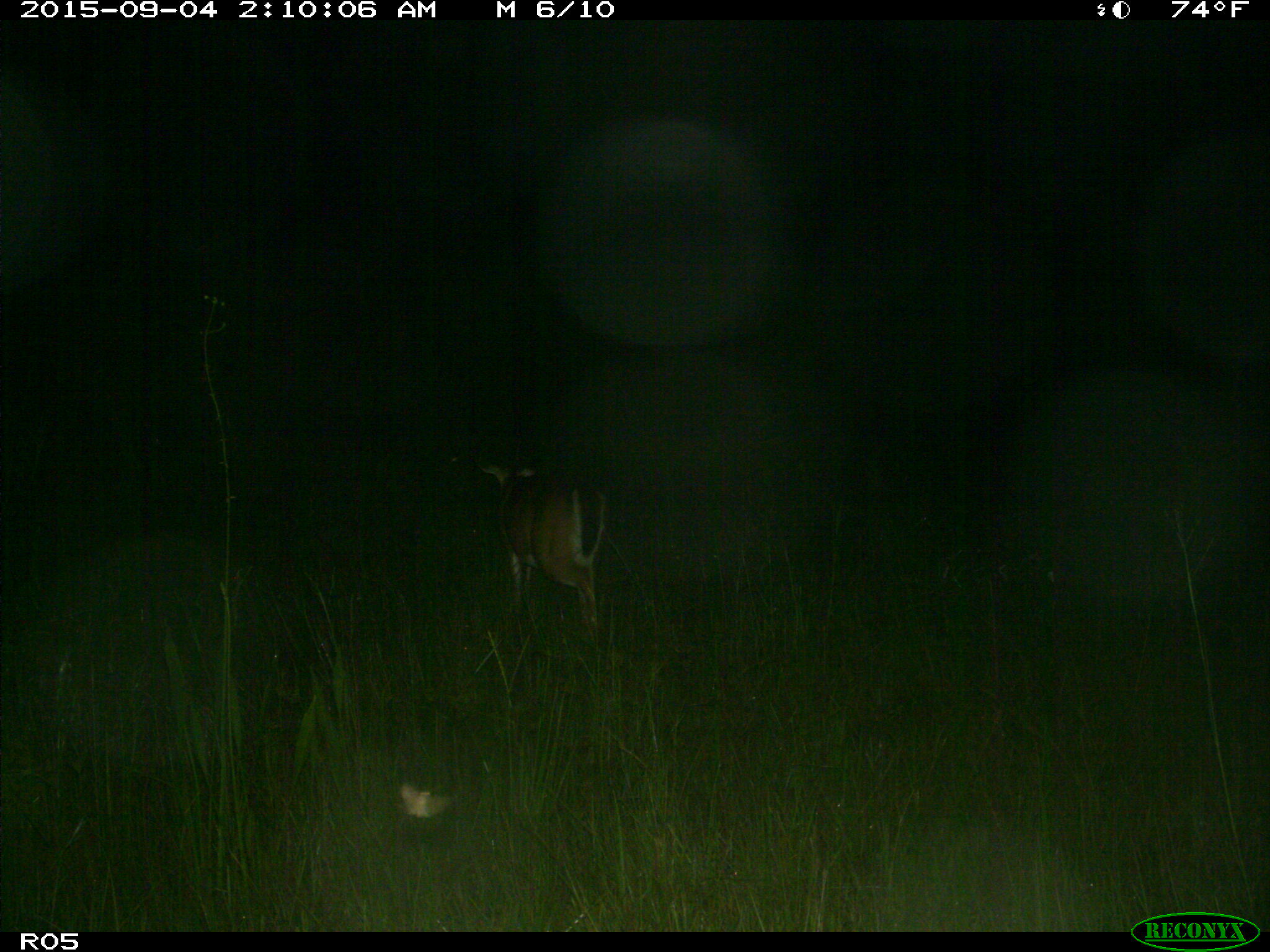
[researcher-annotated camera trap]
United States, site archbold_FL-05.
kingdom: Animalia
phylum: Chordata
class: Mammalia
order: Artiodactyla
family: Cervidae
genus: Odocoileus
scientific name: Odocoileus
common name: deer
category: unidentified deer